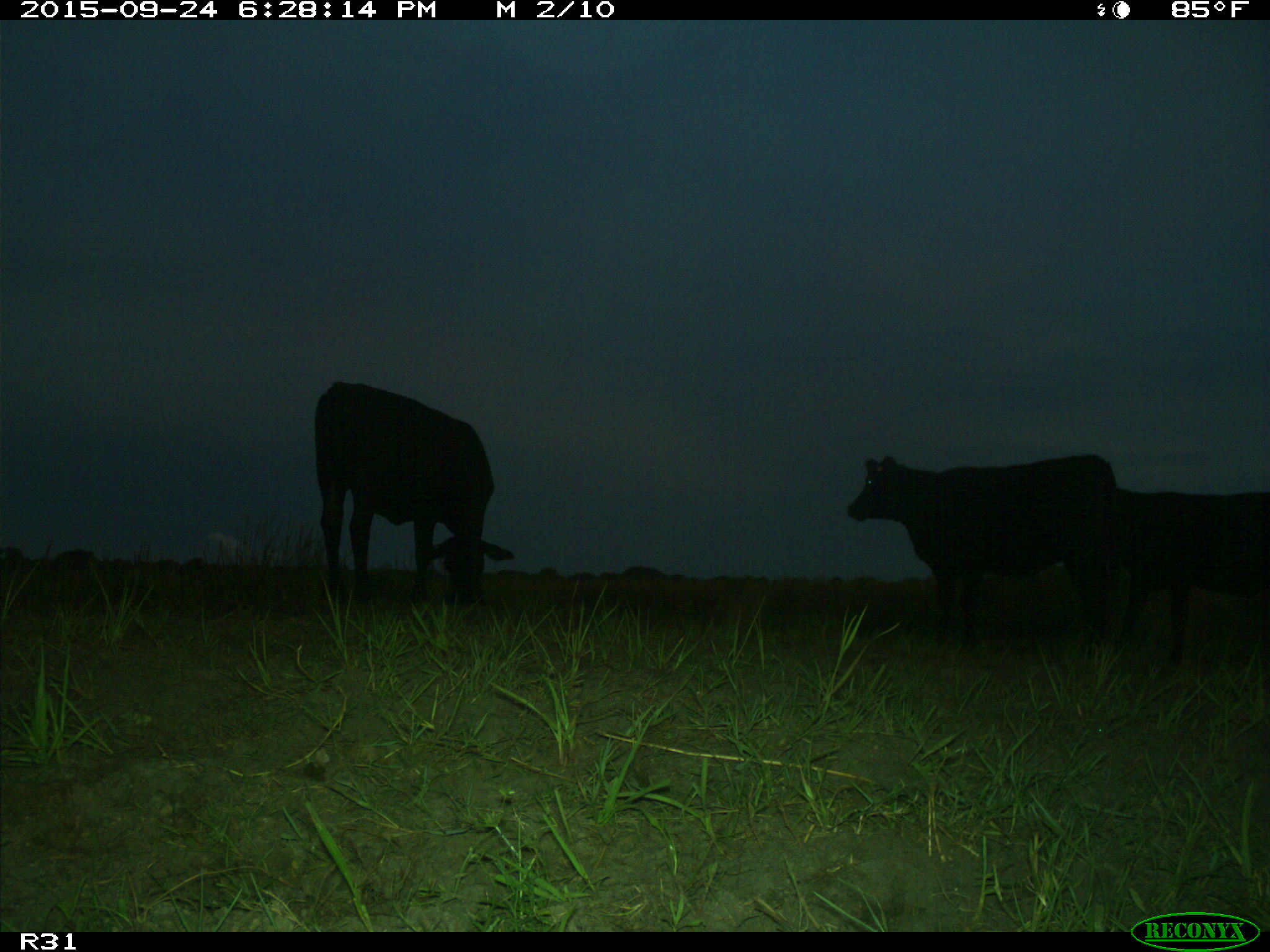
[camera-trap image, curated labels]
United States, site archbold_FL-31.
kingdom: Animalia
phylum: Chordata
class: Mammalia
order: Artiodactyla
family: Bovidae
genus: Bos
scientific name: Bos taurus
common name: domestic cow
Bos taurus (domestic cow).